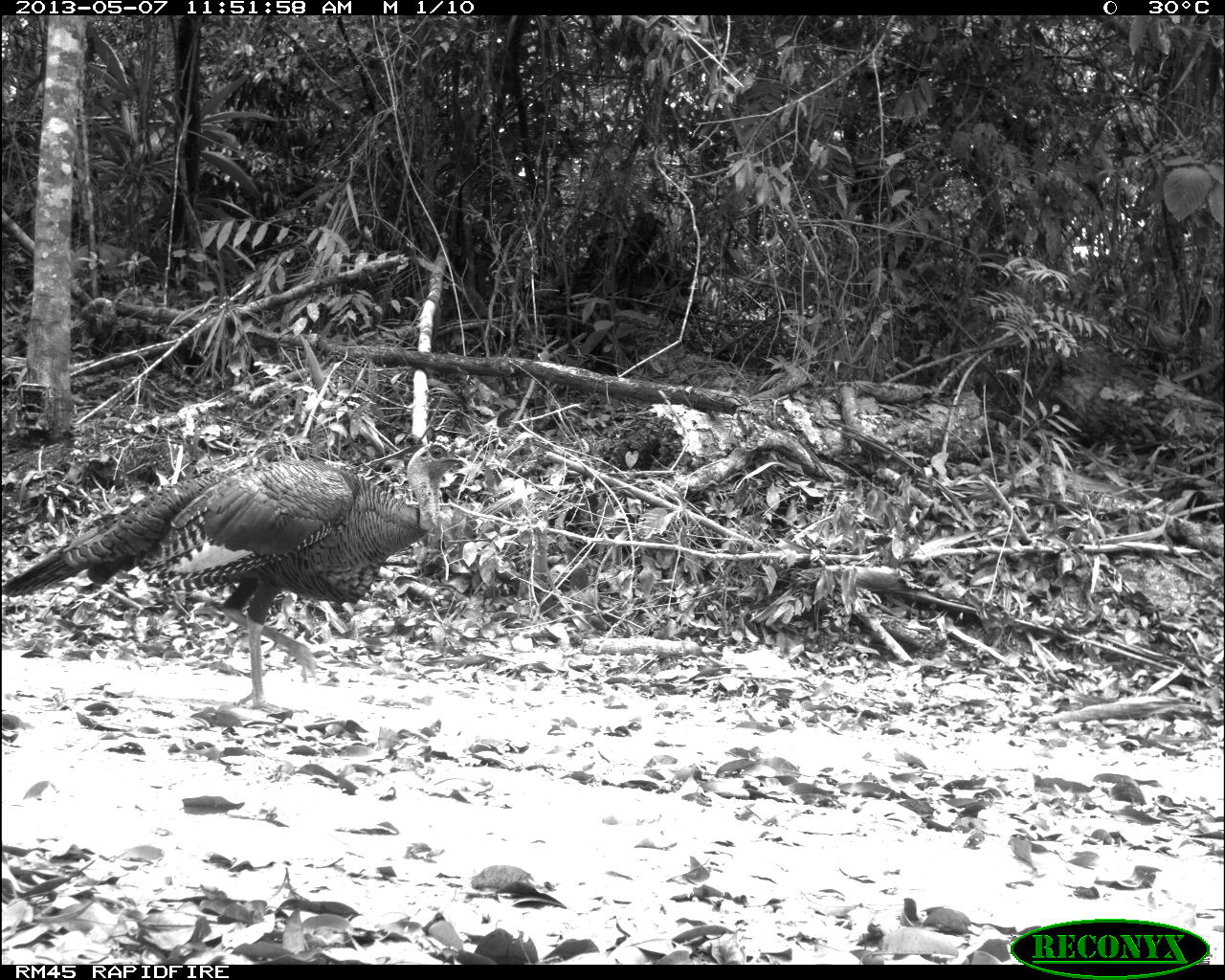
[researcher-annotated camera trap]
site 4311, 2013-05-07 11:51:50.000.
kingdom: Animalia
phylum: Chordata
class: Aves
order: Galliformes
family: Phasianidae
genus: Meleagris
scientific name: Meleagris ocellata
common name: ocellated turkey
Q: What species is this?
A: Meleagris ocellata (ocellated turkey).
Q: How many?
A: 1.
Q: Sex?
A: Male.